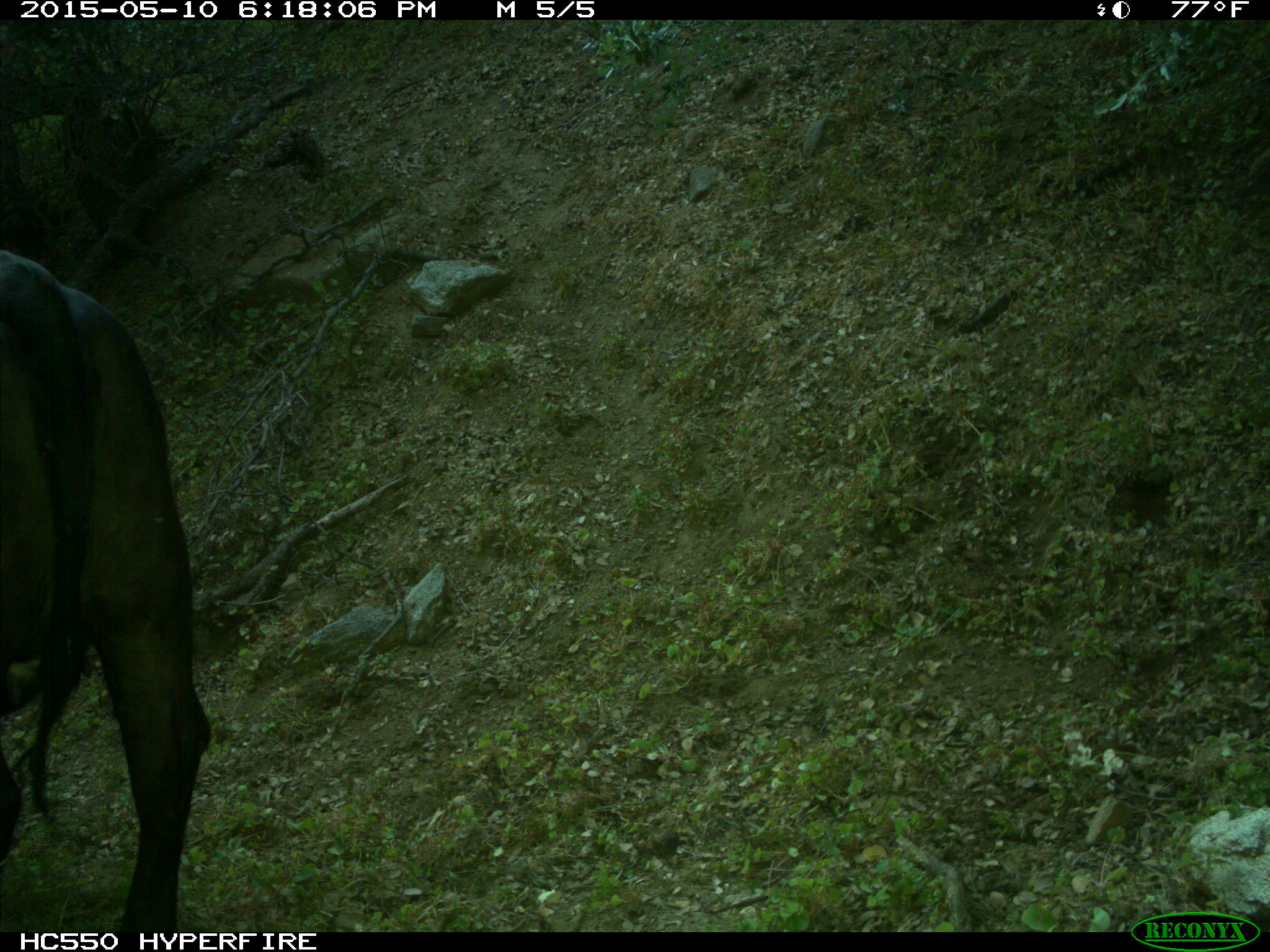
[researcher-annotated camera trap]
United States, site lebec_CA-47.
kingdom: Animalia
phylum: Chordata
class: Mammalia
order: Artiodactyla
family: Bovidae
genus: Bos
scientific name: Bos taurus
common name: domestic cow